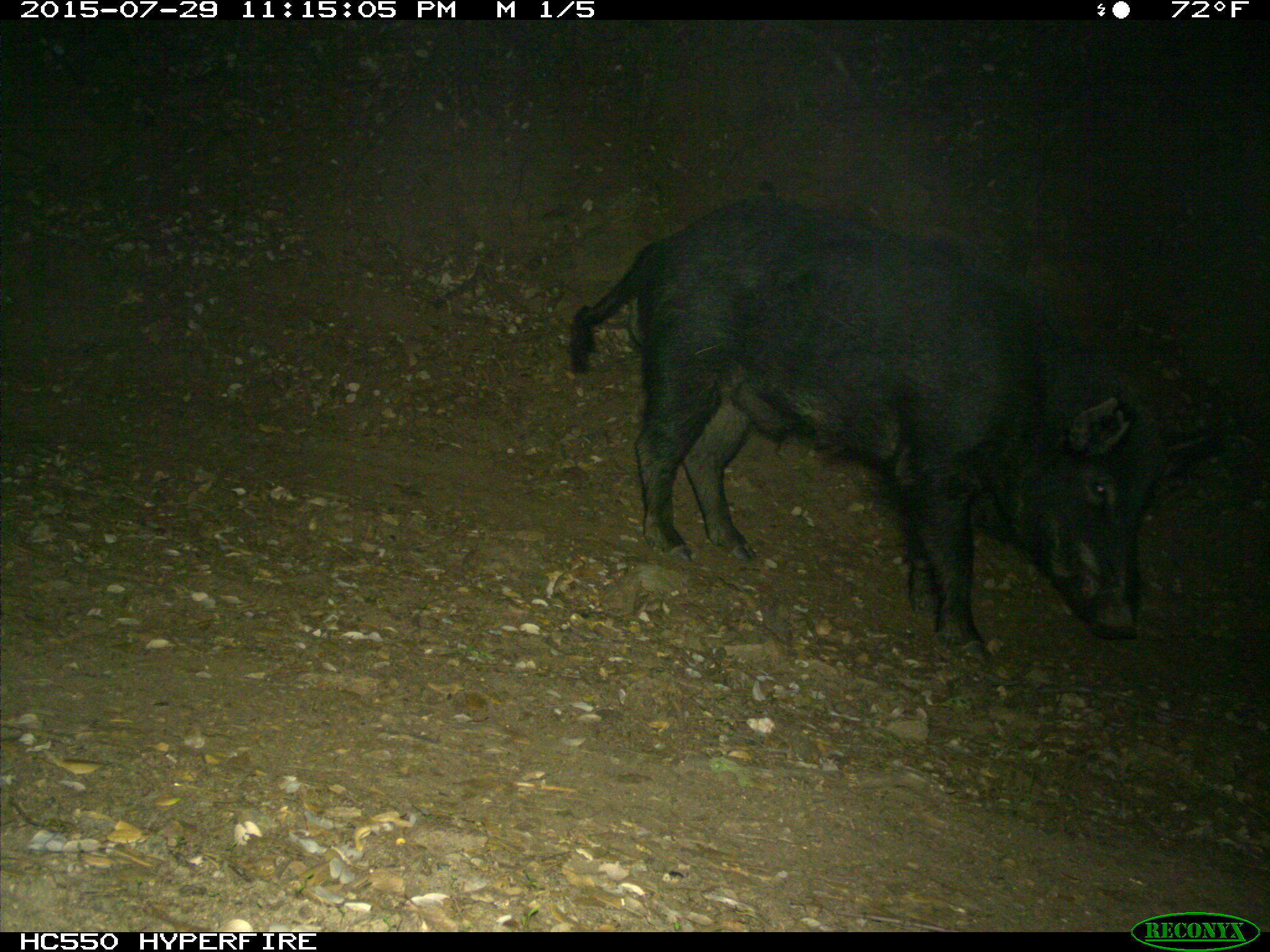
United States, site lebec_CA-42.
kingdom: Animalia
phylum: Chordata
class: Mammalia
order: Artiodactyla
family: Suidae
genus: Sus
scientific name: Sus scrofa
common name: wild boar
Sus scrofa (wild boar).